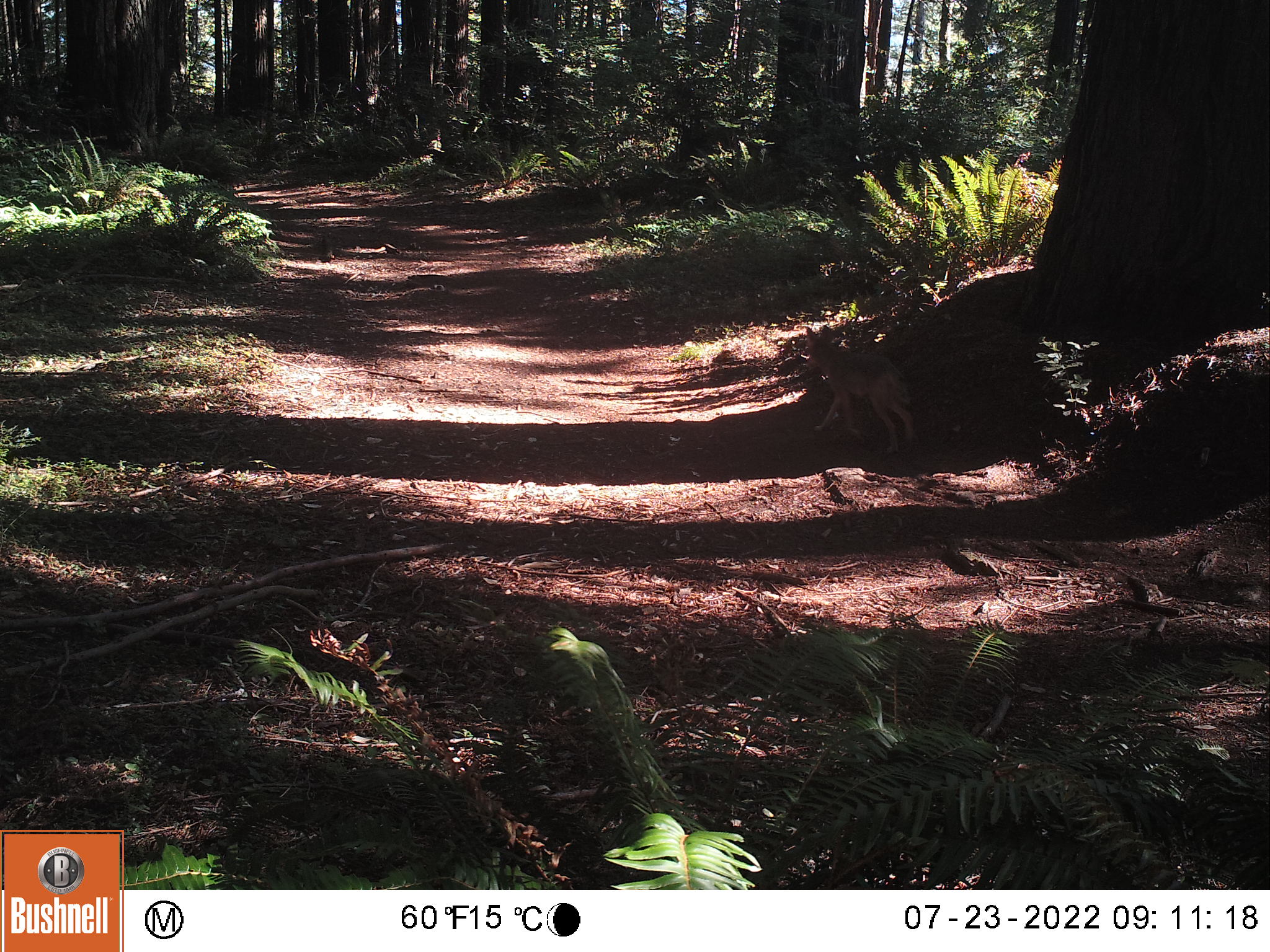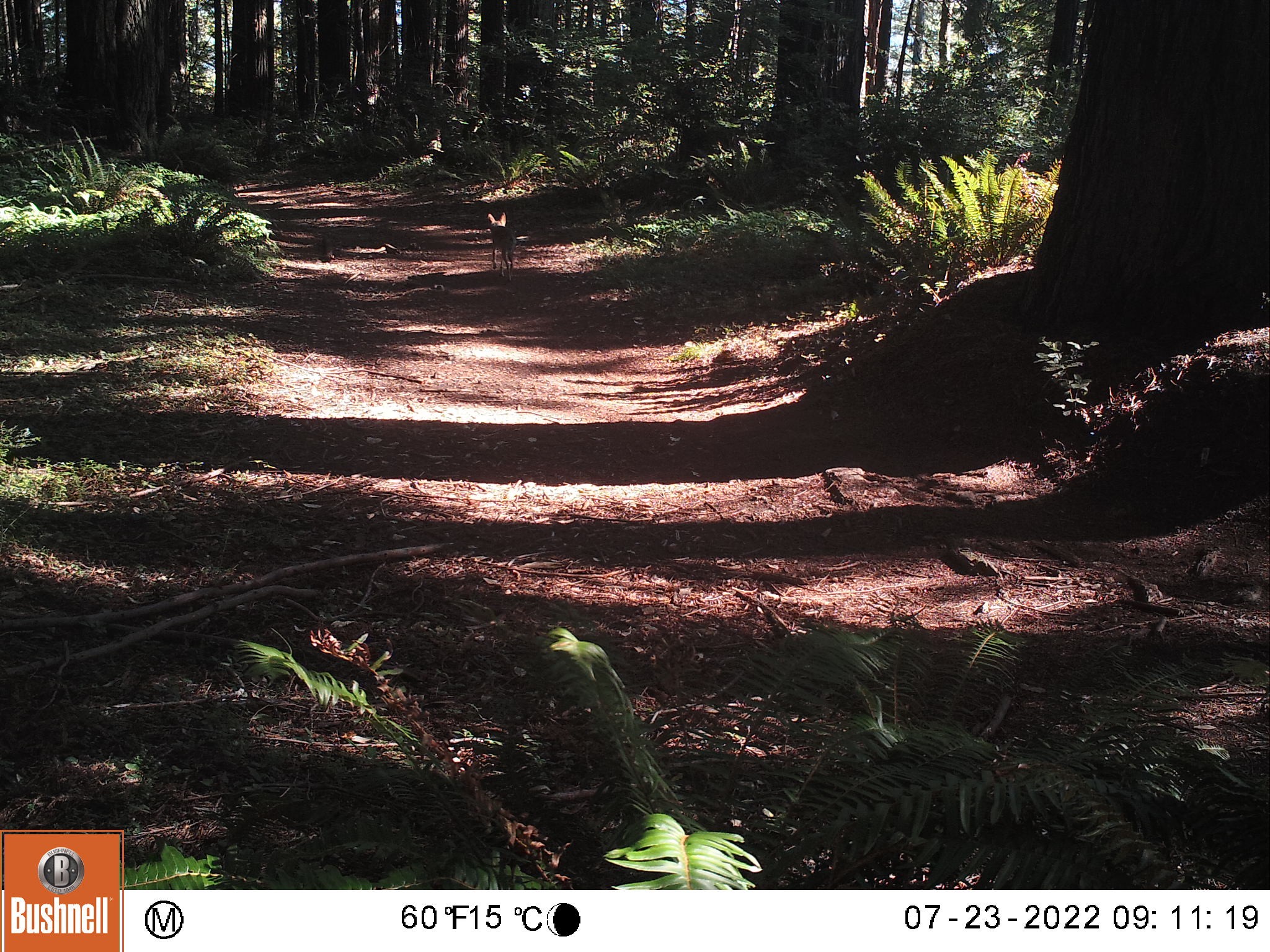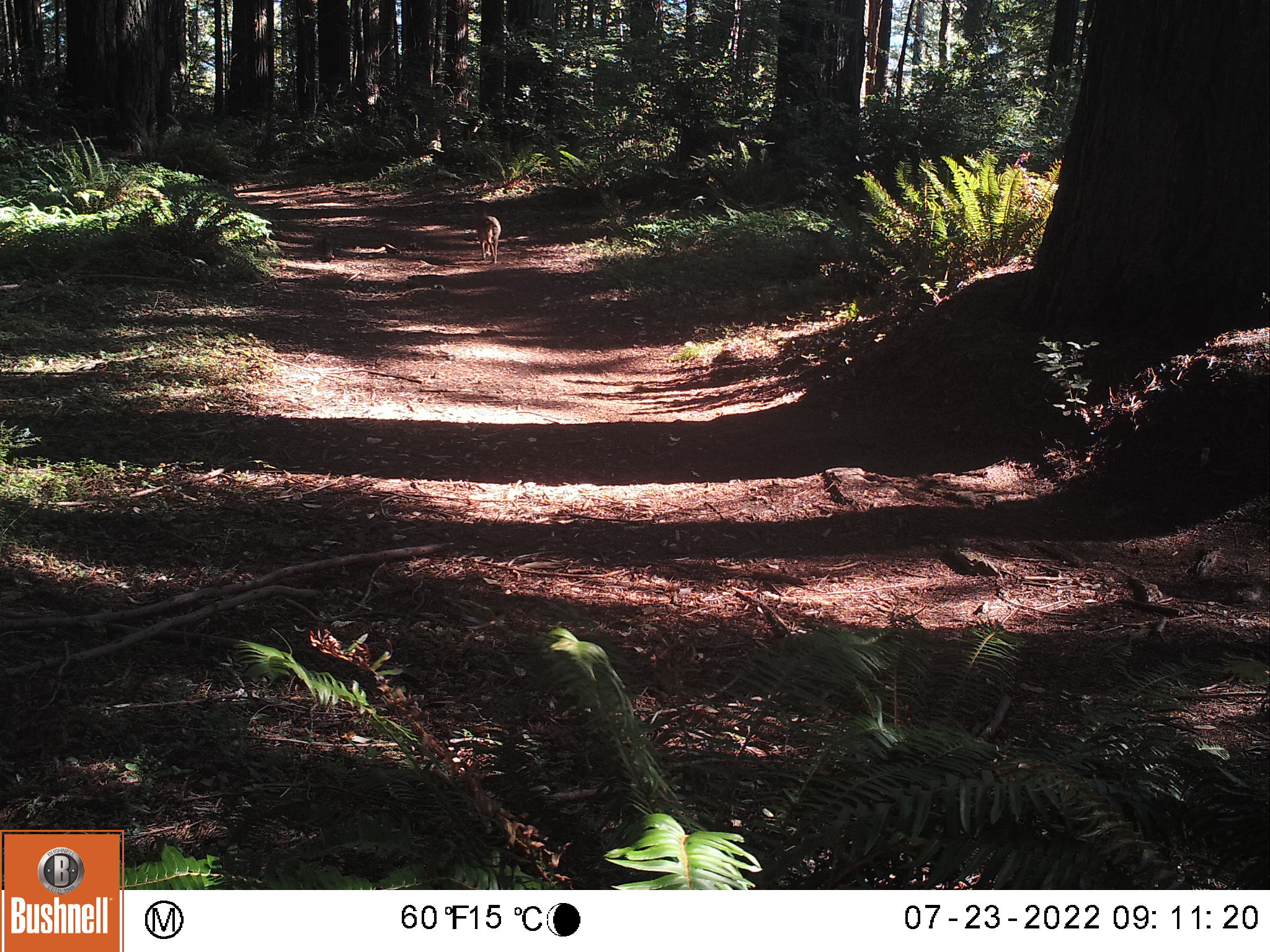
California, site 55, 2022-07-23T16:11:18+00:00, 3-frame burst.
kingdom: Animalia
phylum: Chordata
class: Mammalia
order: Carnivora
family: Canidae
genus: Canis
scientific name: Canis latrans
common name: coyote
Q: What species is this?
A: Coyote (Canis latrans).